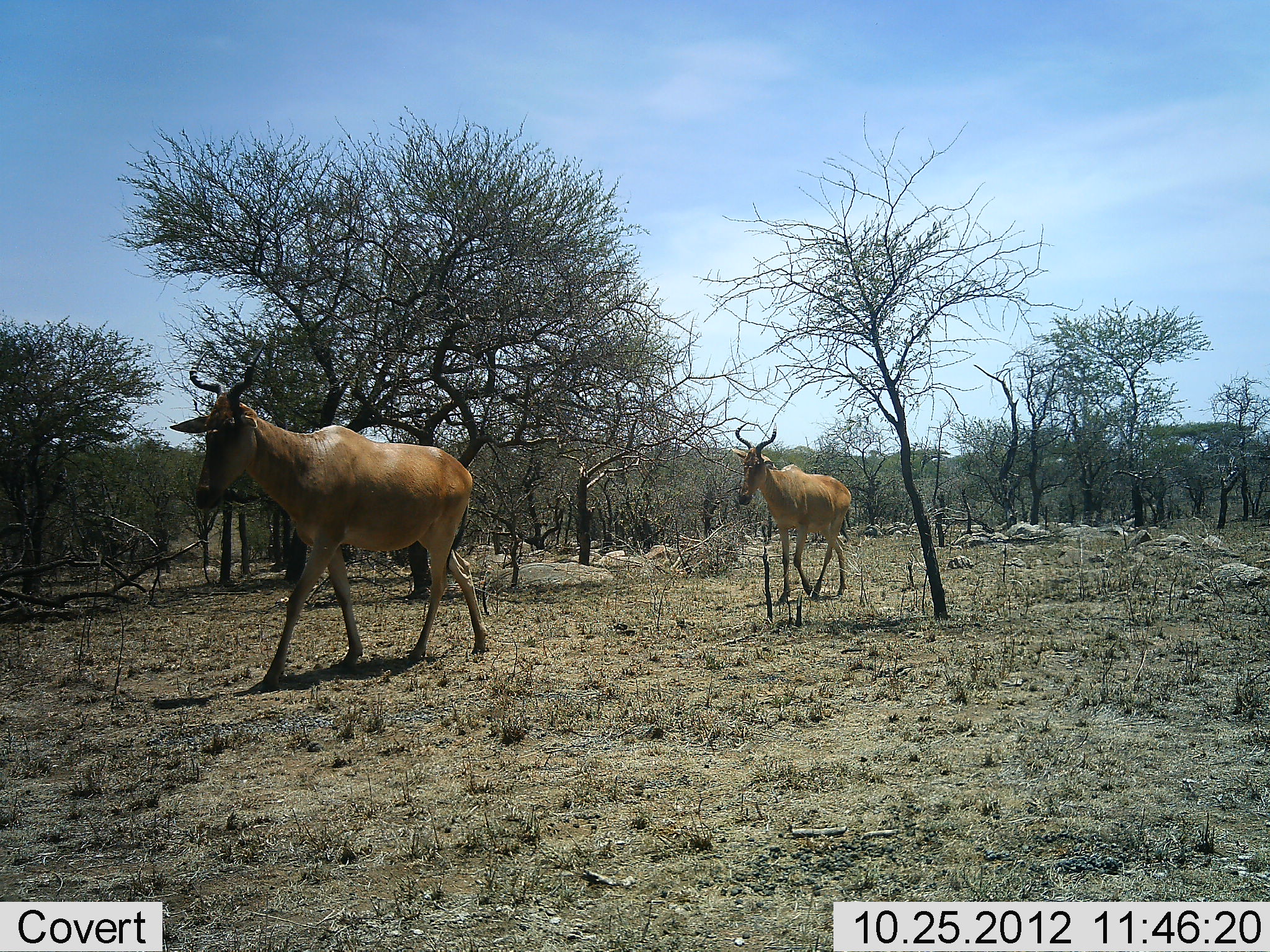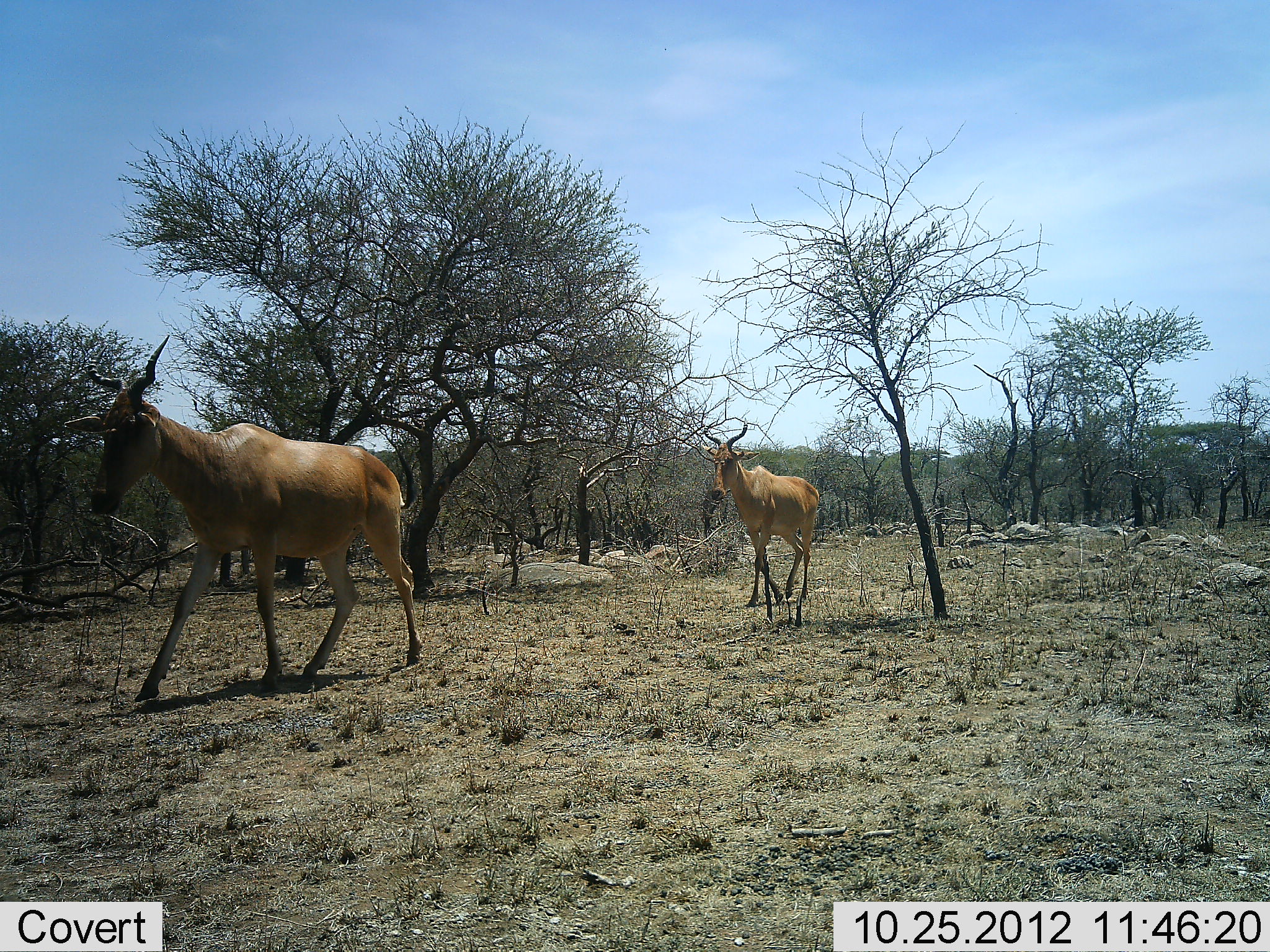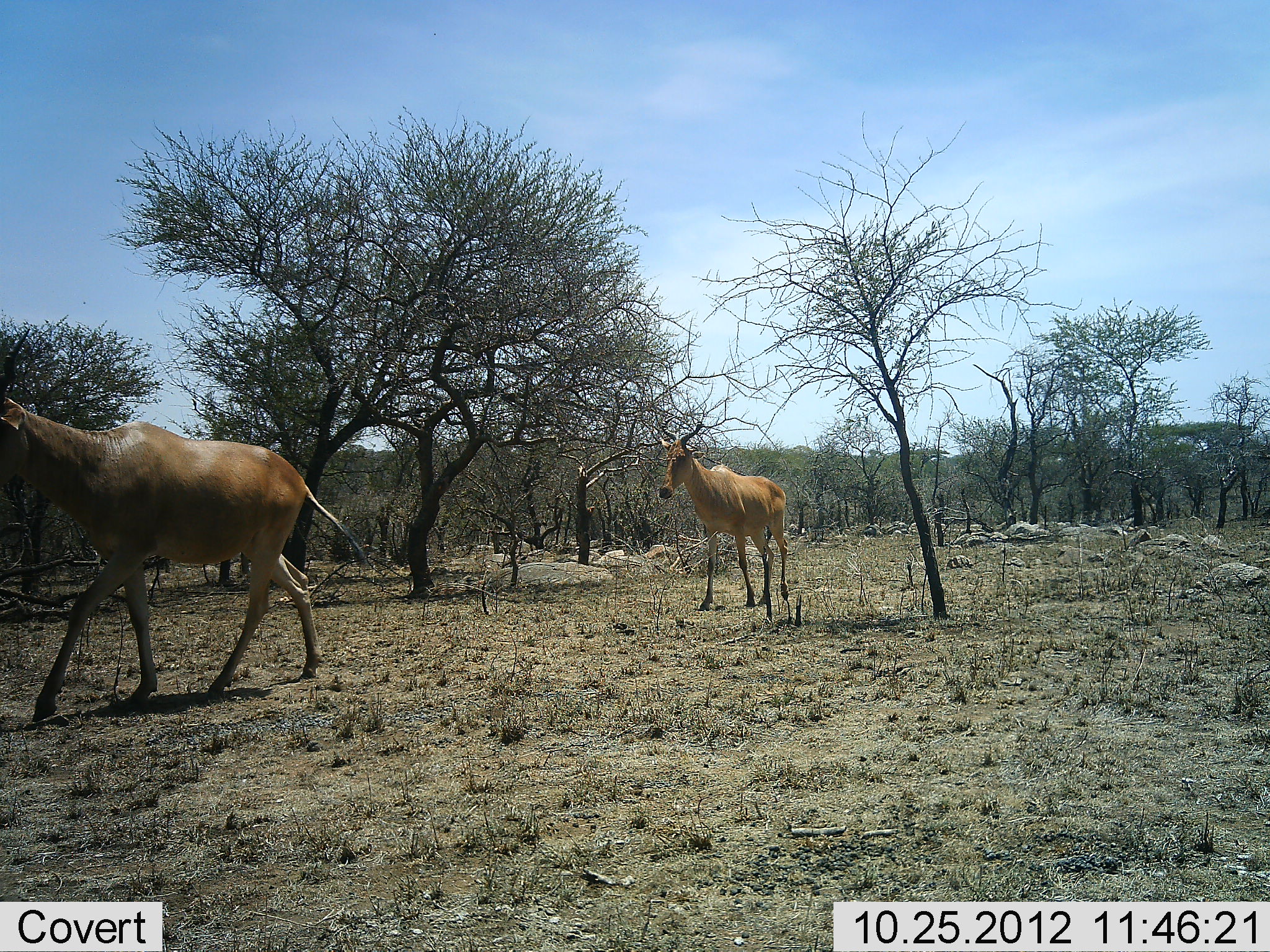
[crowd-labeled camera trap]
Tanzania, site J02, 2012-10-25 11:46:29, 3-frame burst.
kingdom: Animalia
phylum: Chordata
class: Mammalia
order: Artiodactyla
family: Bovidae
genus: Alcelaphus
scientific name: Alcelaphus buselaphus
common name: hartebeest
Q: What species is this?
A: Hartebeest (Alcelaphus buselaphus).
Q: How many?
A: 2.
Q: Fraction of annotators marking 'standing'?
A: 0%.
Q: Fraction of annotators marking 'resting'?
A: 0%.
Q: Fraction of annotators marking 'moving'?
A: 100%.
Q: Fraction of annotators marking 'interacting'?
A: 0%.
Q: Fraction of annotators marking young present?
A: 0%.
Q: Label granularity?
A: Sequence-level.